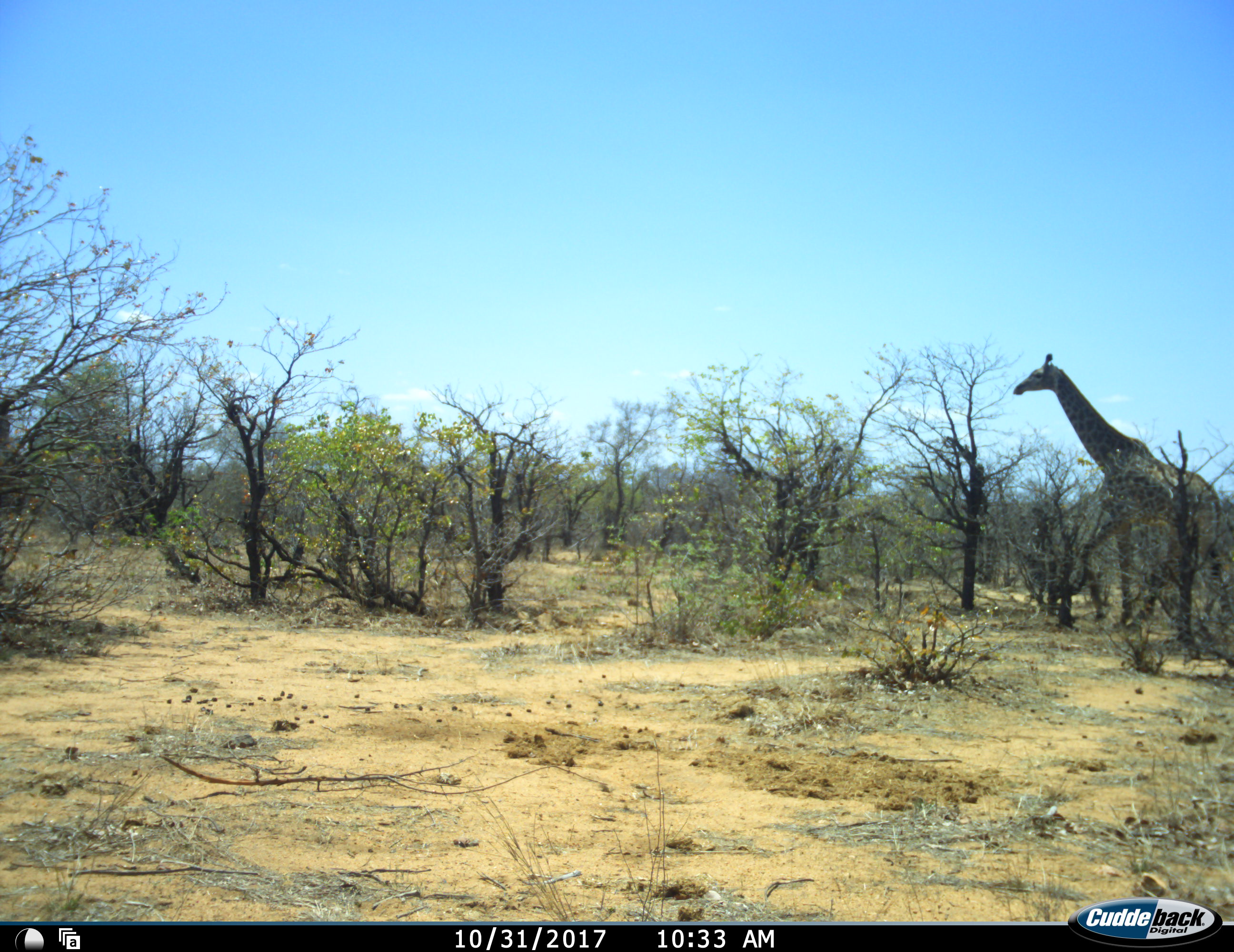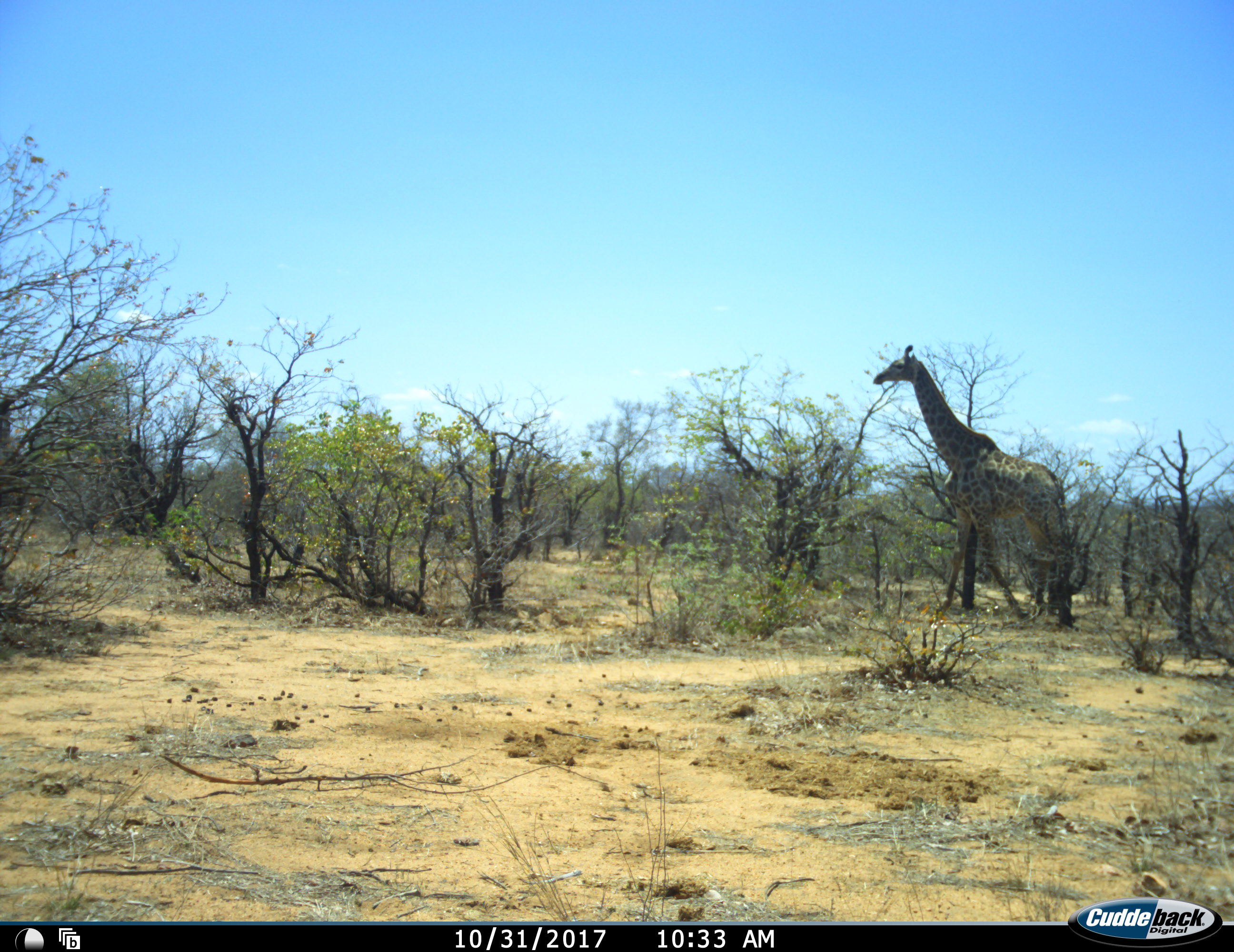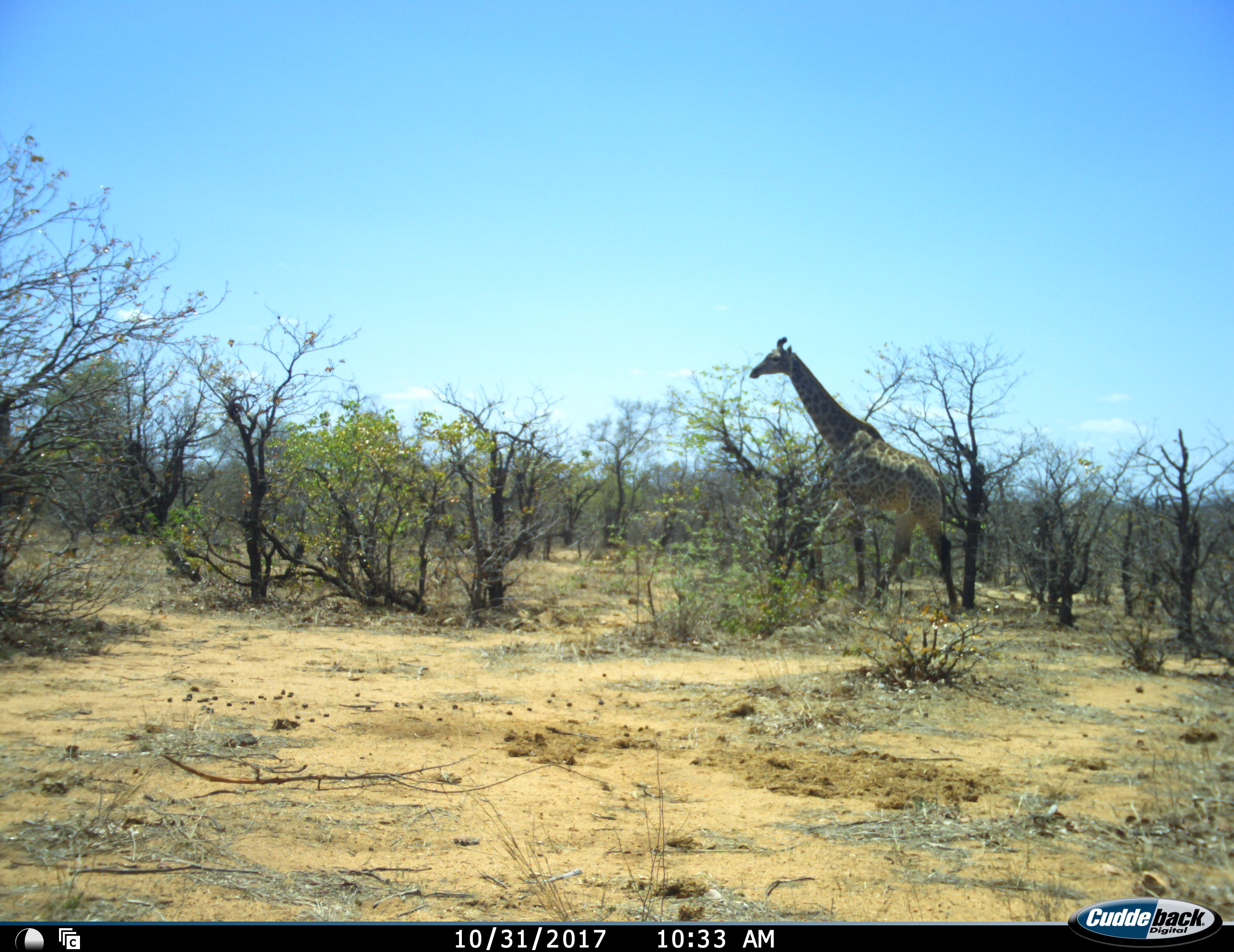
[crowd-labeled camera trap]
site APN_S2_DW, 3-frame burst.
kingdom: Animalia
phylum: Chordata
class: Mammalia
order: Artiodactyla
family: Giraffidae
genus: Giraffa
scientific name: Giraffa camelopardalis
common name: giraffe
Giraffe (Giraffa camelopardalis), count 1. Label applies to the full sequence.